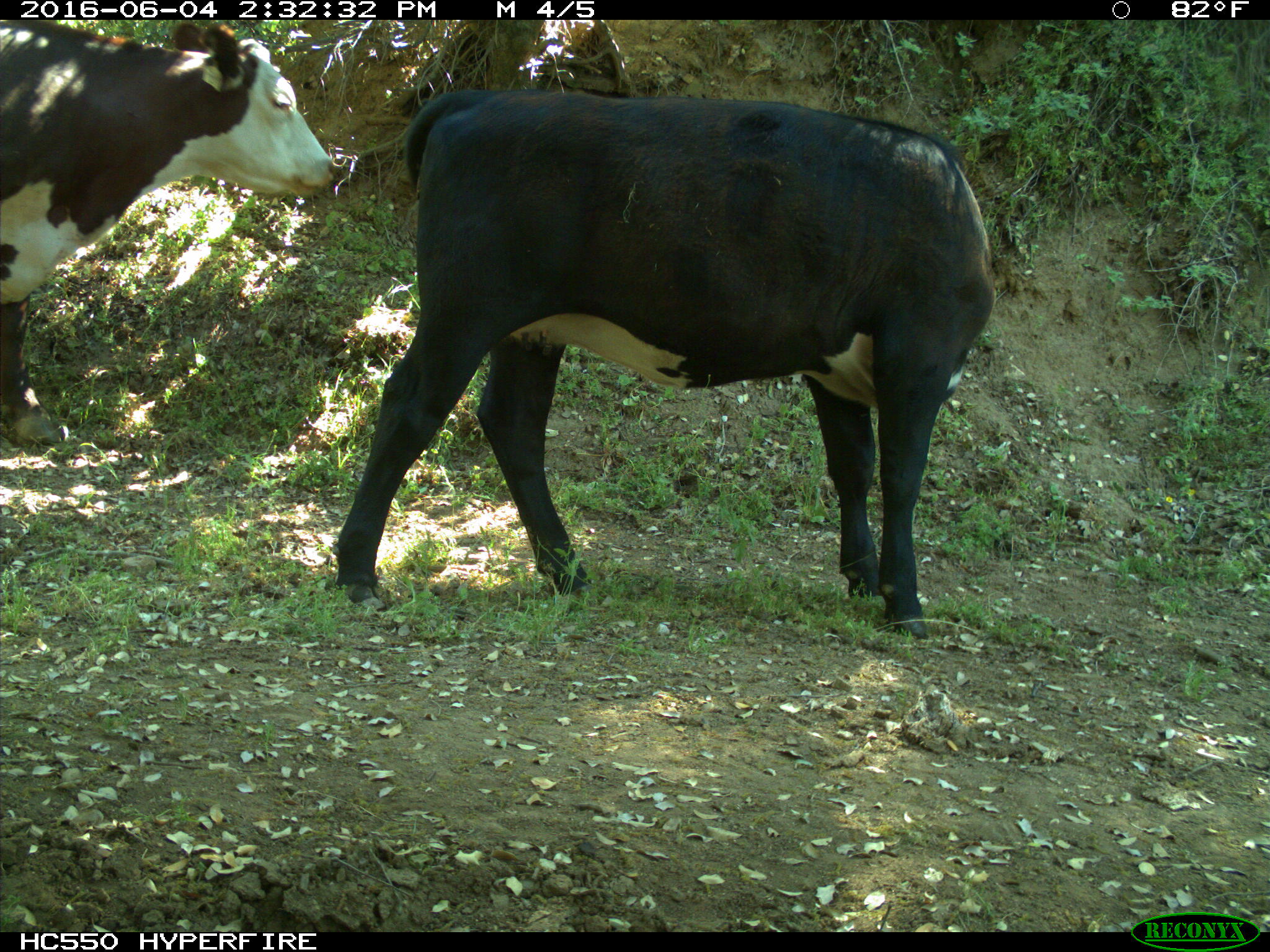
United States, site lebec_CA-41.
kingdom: Animalia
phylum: Chordata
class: Mammalia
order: Artiodactyla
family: Bovidae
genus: Bos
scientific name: Bos taurus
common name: domestic cow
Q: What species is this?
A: Bos taurus (domestic cow).